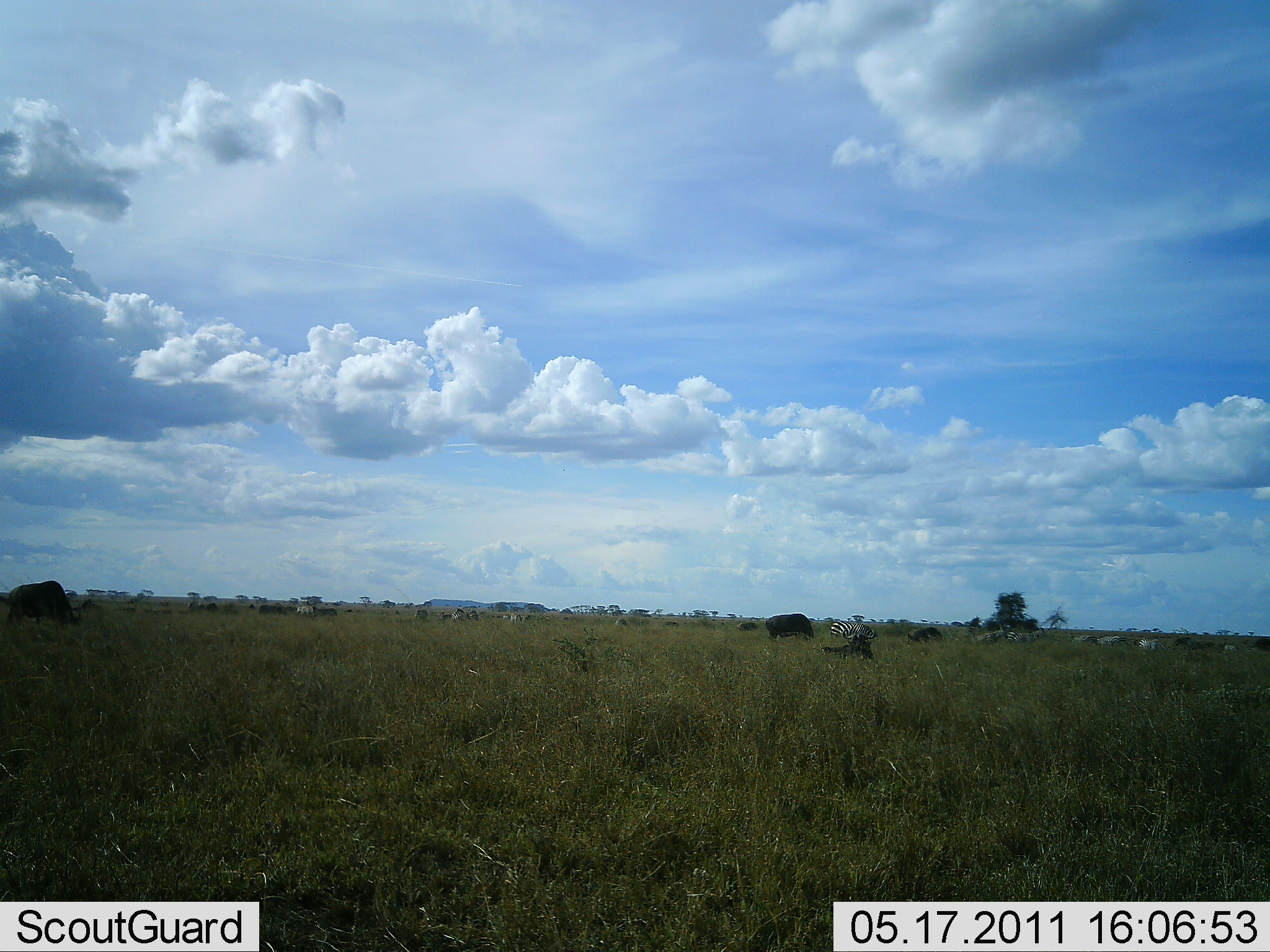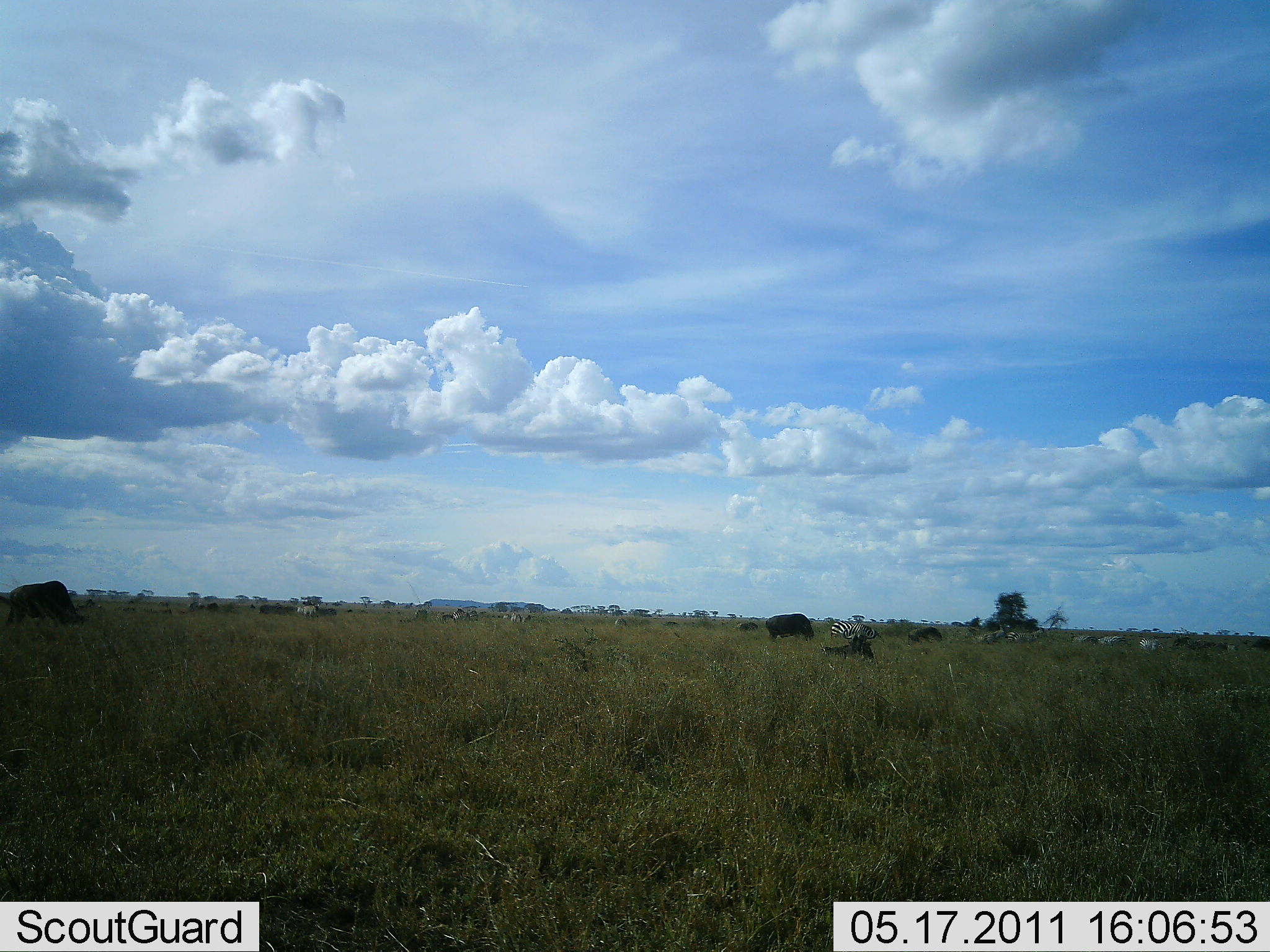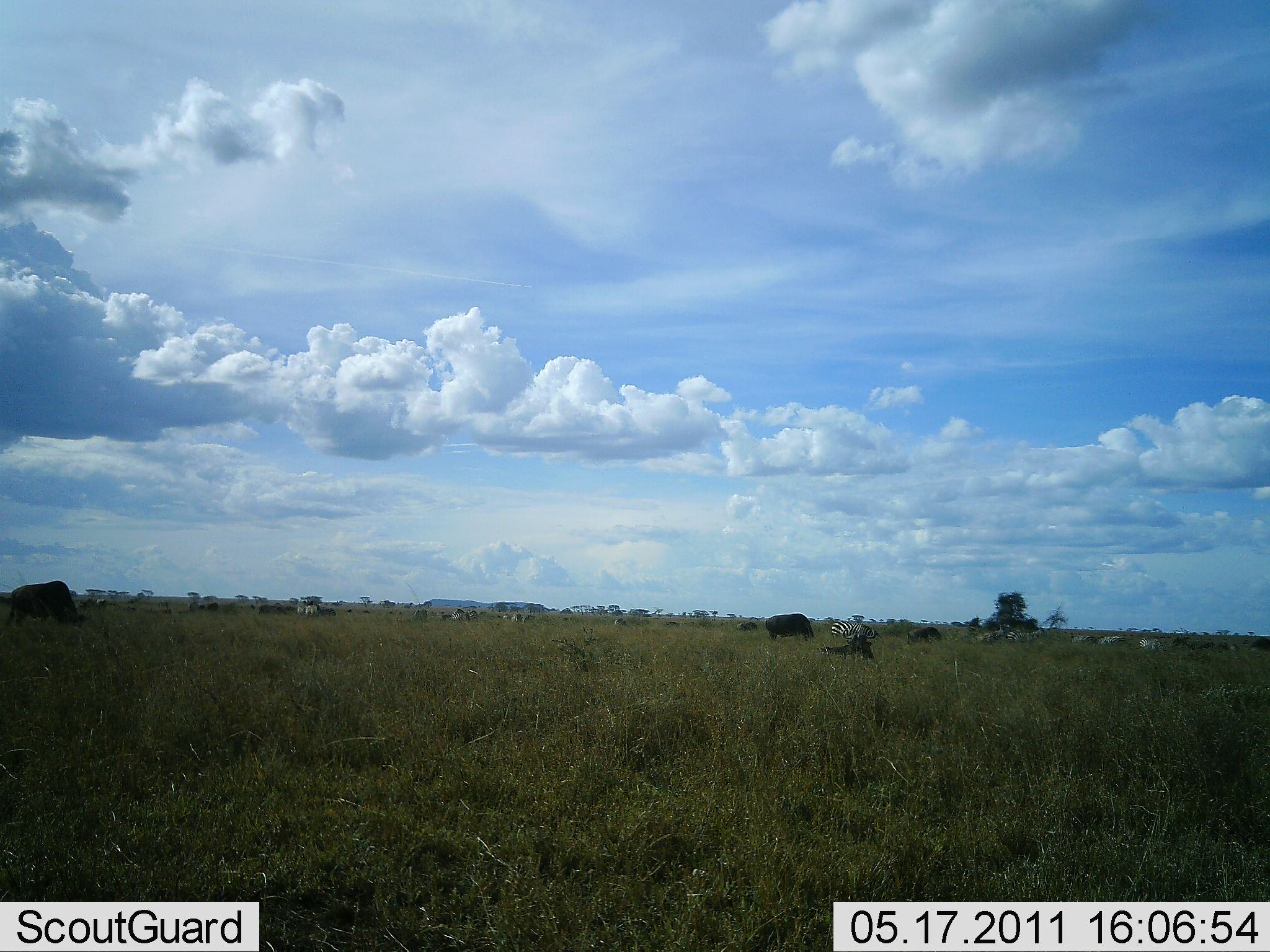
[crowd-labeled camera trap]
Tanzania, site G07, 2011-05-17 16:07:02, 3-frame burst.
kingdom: Animalia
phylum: Chordata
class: Mammalia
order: Artiodactyla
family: Bovidae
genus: Connochaetes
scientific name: Connochaetes taurinus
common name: blue wildebeest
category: wildebeest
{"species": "wildebeest (blue wildebeest) (Connochaetes taurinus)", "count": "7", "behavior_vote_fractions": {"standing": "60%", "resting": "10%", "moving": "10%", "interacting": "0%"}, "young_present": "0%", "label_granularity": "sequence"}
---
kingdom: Animalia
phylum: Chordata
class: Mammalia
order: Perissodactyla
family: Equidae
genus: Equus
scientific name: Equus quagga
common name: plains zebra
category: zebra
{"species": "zebra (plains zebra) (Equus quagga)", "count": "3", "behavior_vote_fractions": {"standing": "38%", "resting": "15%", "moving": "38%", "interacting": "8%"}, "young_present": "0%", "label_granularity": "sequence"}